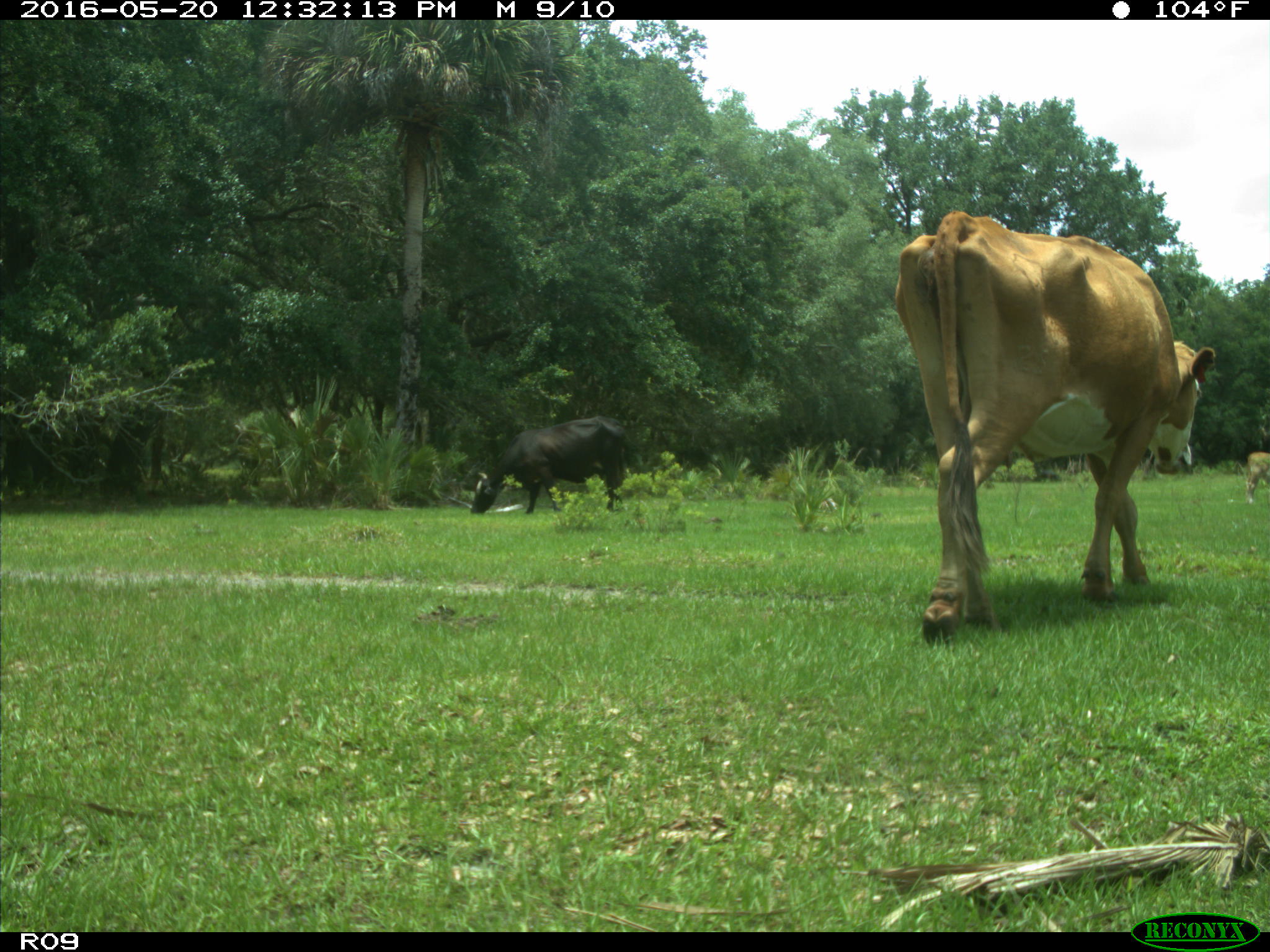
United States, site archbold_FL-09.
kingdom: Animalia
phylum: Chordata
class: Mammalia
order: Artiodactyla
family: Bovidae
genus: Bos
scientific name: Bos taurus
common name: domestic cow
Bos taurus (domestic cow).